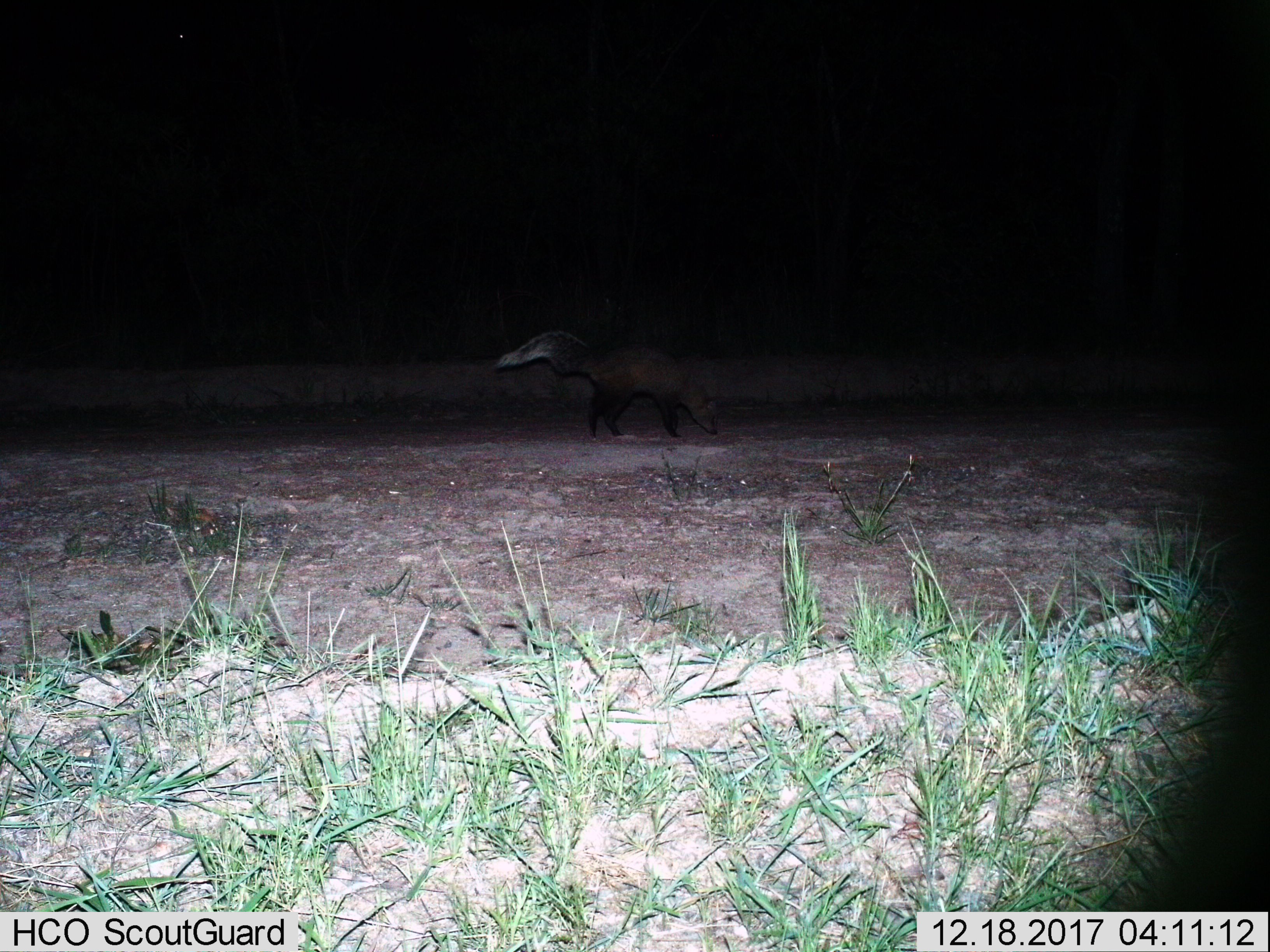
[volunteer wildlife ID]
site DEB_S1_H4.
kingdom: Animalia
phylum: Chordata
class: Mammalia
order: Carnivora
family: Herpestidae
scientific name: Herpestidae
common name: mongoose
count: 1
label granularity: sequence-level